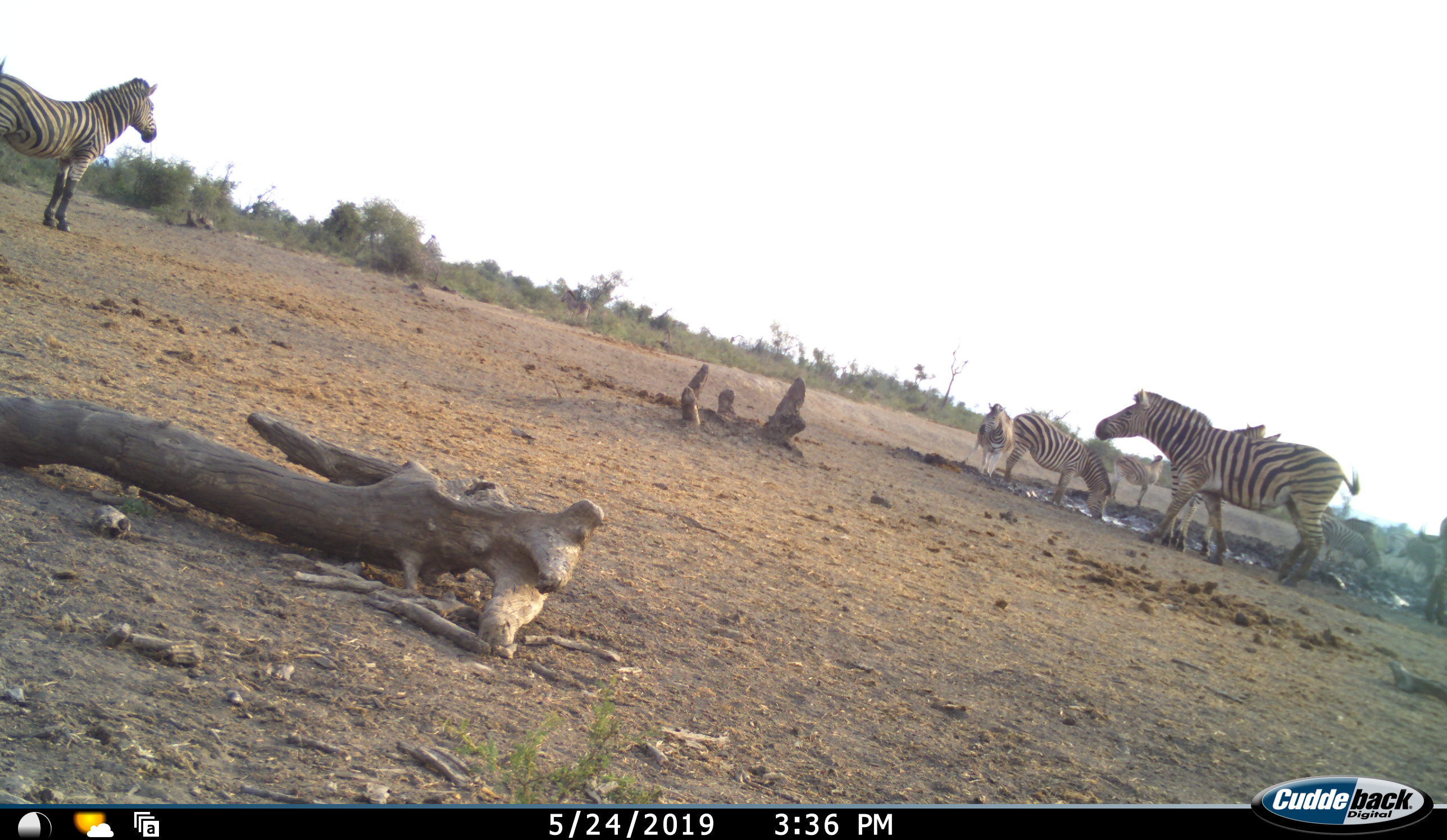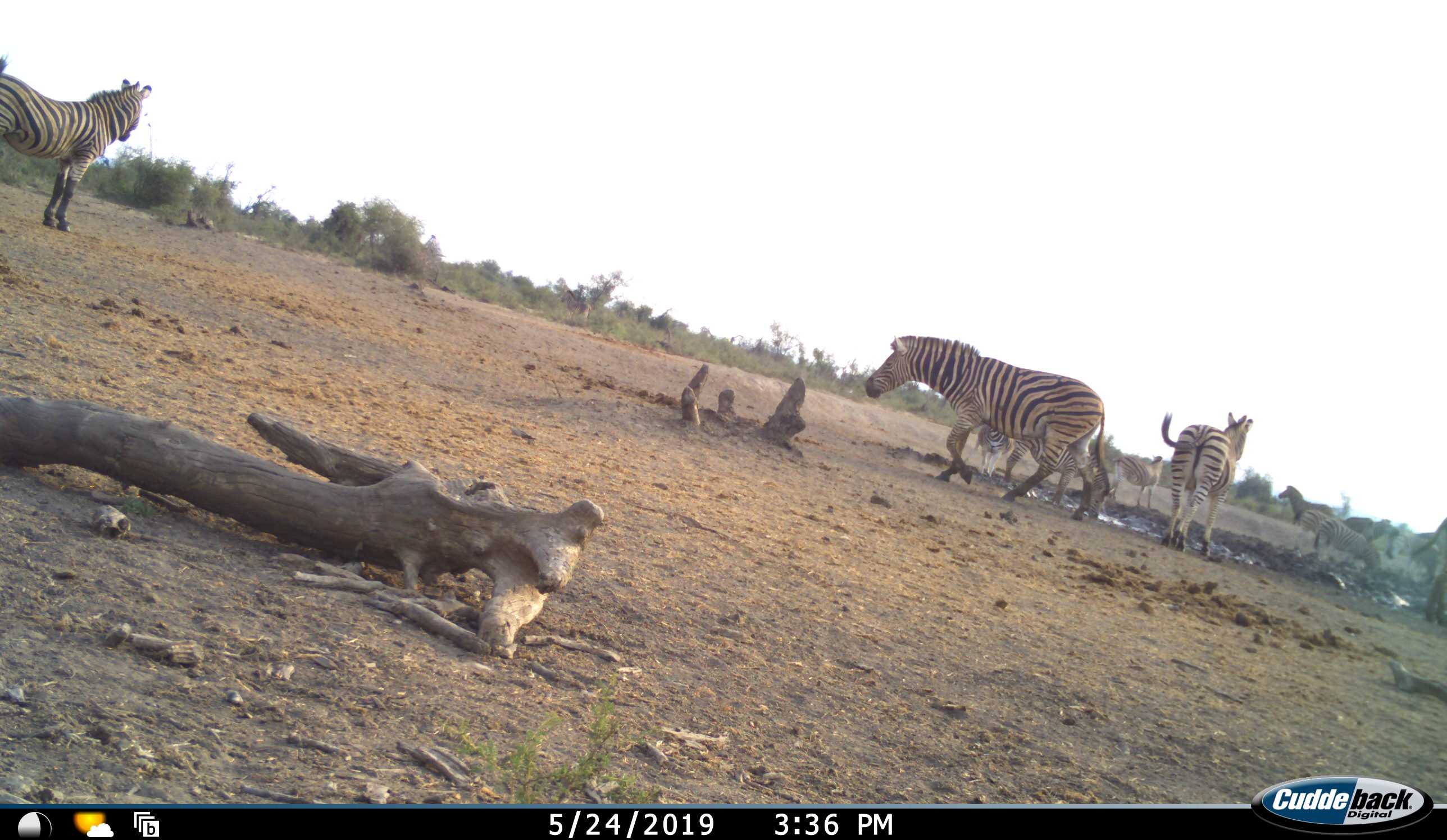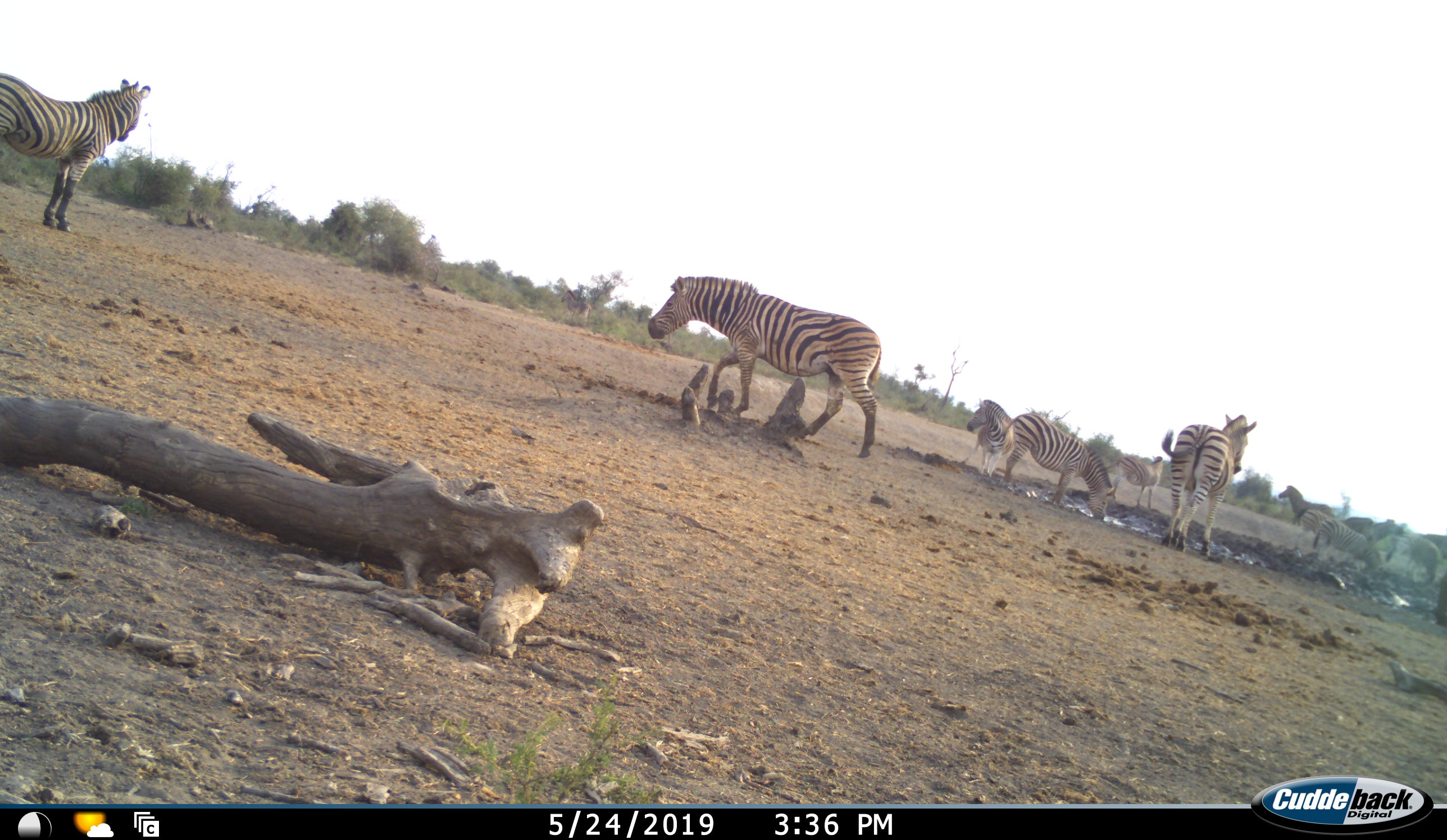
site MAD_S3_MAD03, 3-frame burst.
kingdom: Animalia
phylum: Chordata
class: Mammalia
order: Perissodactyla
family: Equidae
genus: Equus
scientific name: Equus quagga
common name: plains zebra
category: zebraplains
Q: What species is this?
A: Zebraplains (plains zebra) (Equus quagga).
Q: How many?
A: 11-50.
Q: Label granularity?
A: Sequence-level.